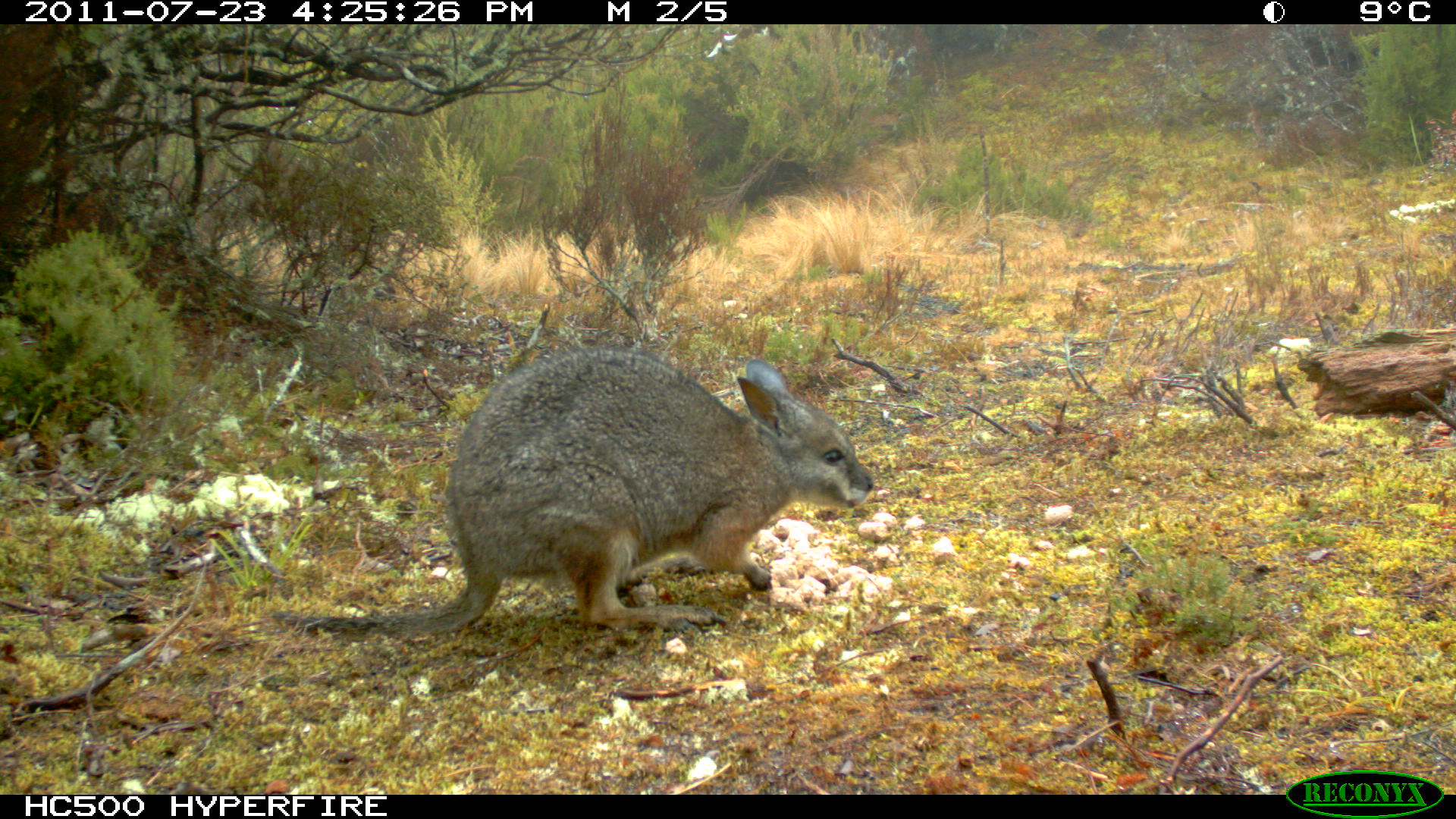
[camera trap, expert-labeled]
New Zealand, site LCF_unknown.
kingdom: Animalia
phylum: Chordata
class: Mammalia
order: Diprotodontia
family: Macropodidae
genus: Notamacropus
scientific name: Notamacropus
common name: wallaby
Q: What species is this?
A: Wallaby (Notamacropus).